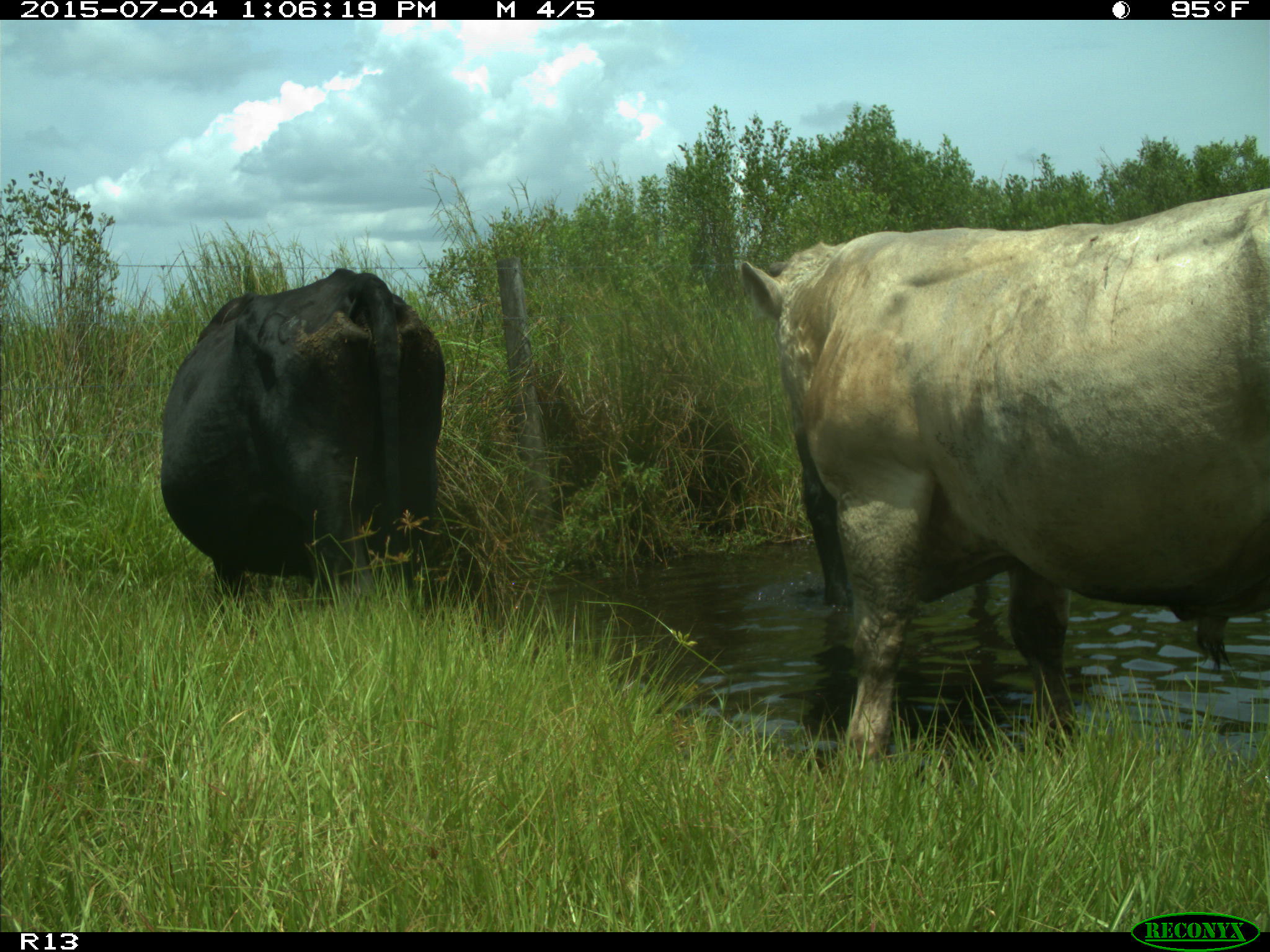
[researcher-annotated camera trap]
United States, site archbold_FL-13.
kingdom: Animalia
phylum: Chordata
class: Mammalia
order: Artiodactyla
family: Bovidae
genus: Bos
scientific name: Bos taurus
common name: domestic cow